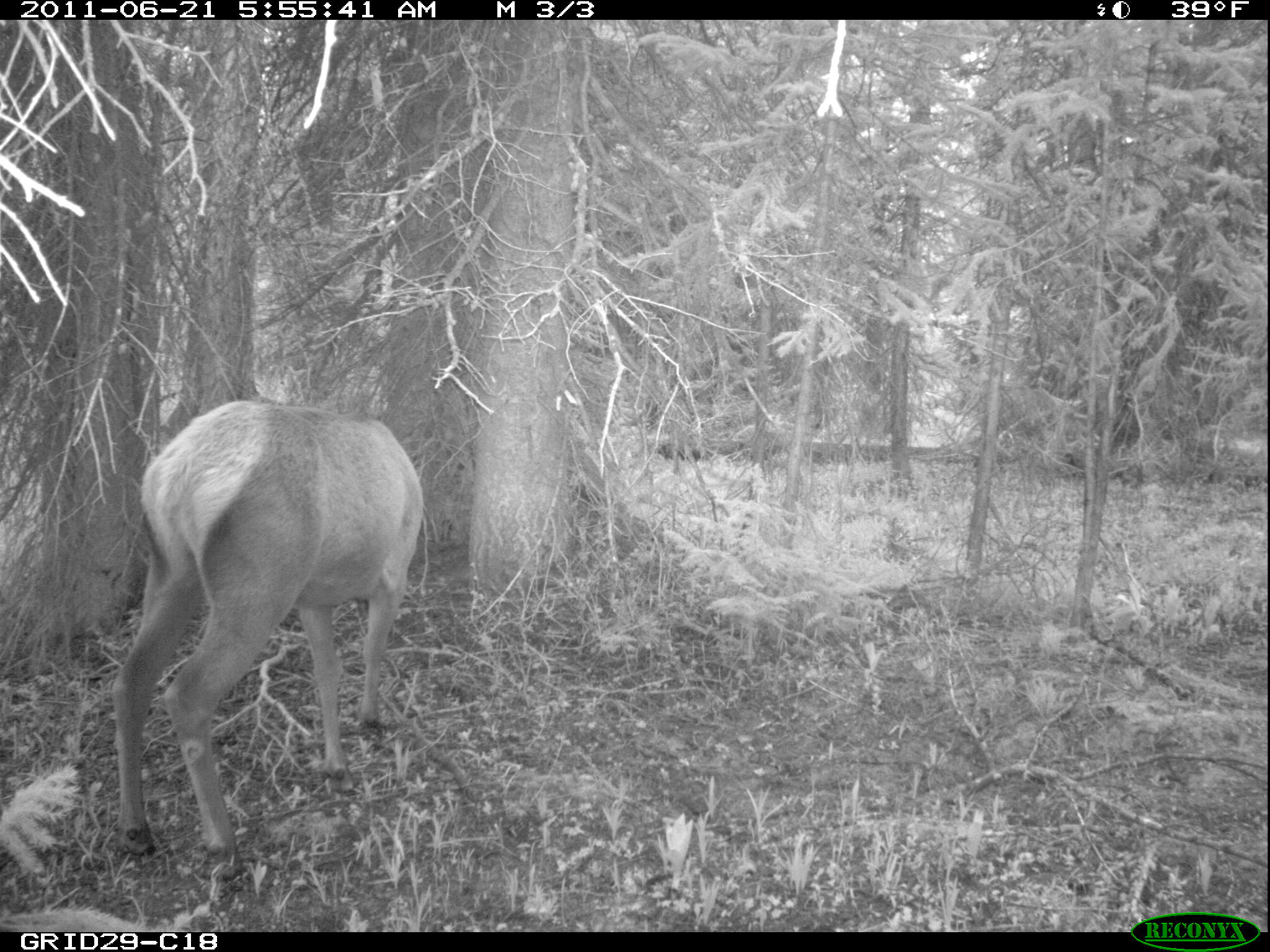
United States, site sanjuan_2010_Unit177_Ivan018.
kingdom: Animalia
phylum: Chordata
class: Mammalia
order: Artiodactyla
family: Cervidae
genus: Cervus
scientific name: Cervus elaphus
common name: red deer